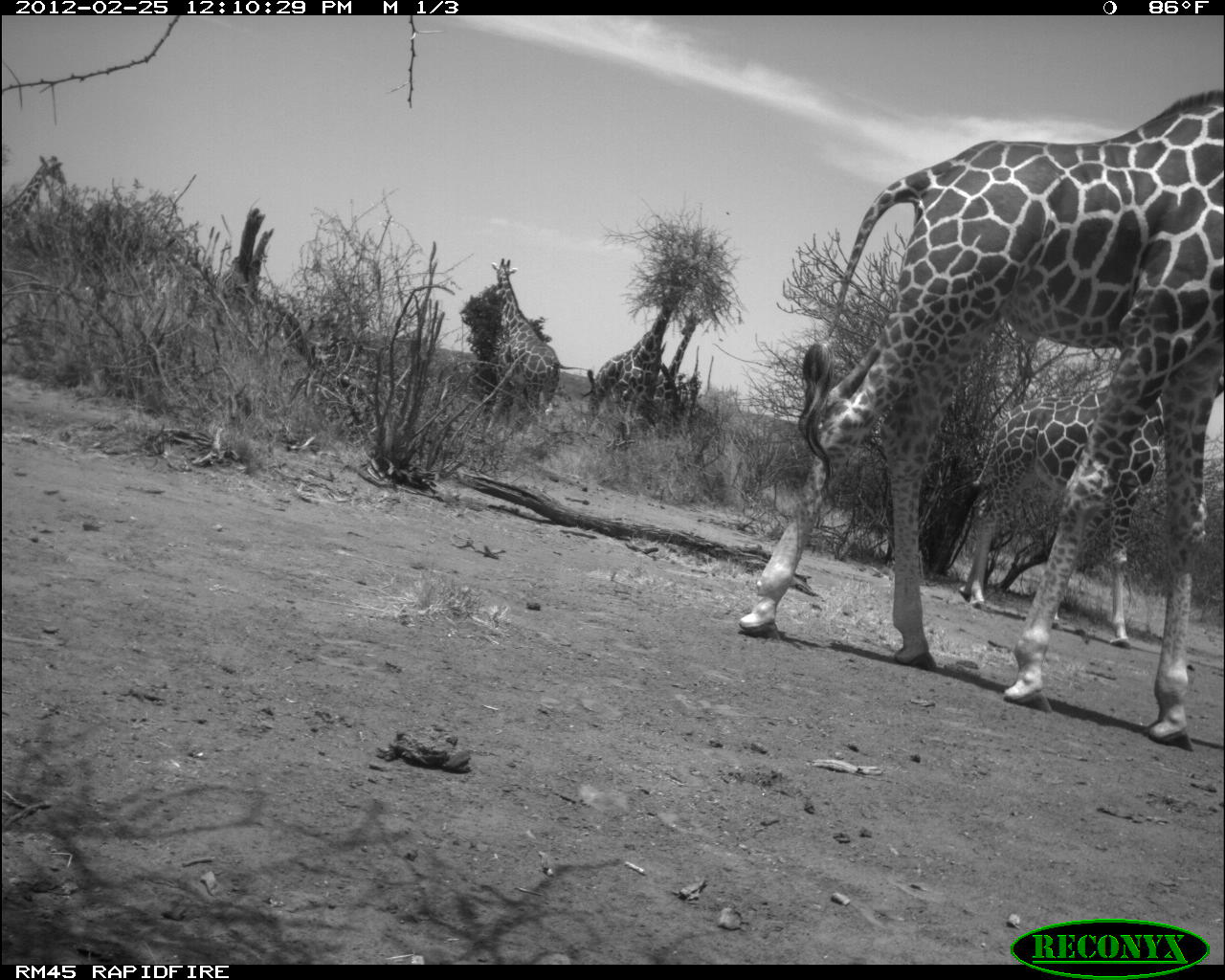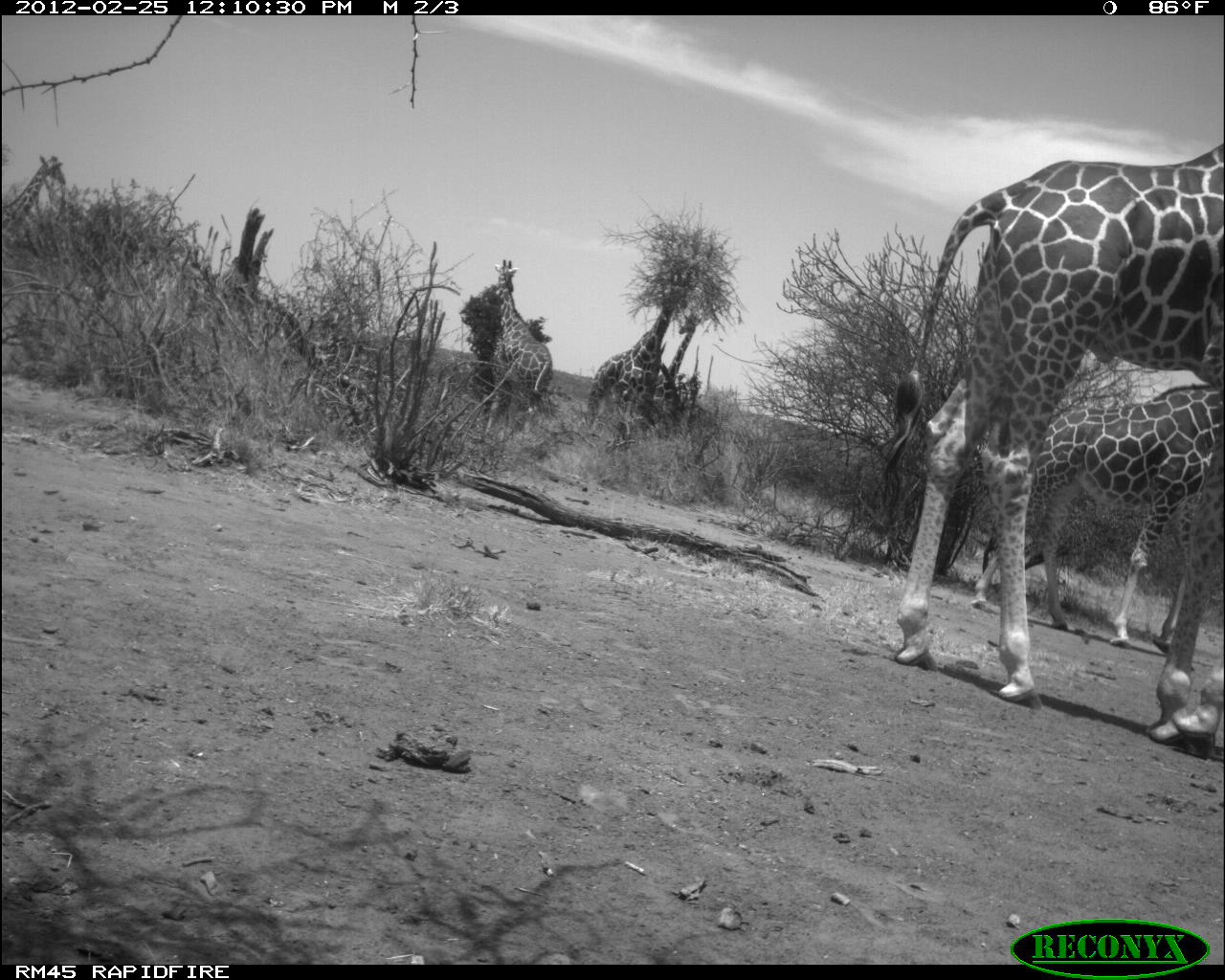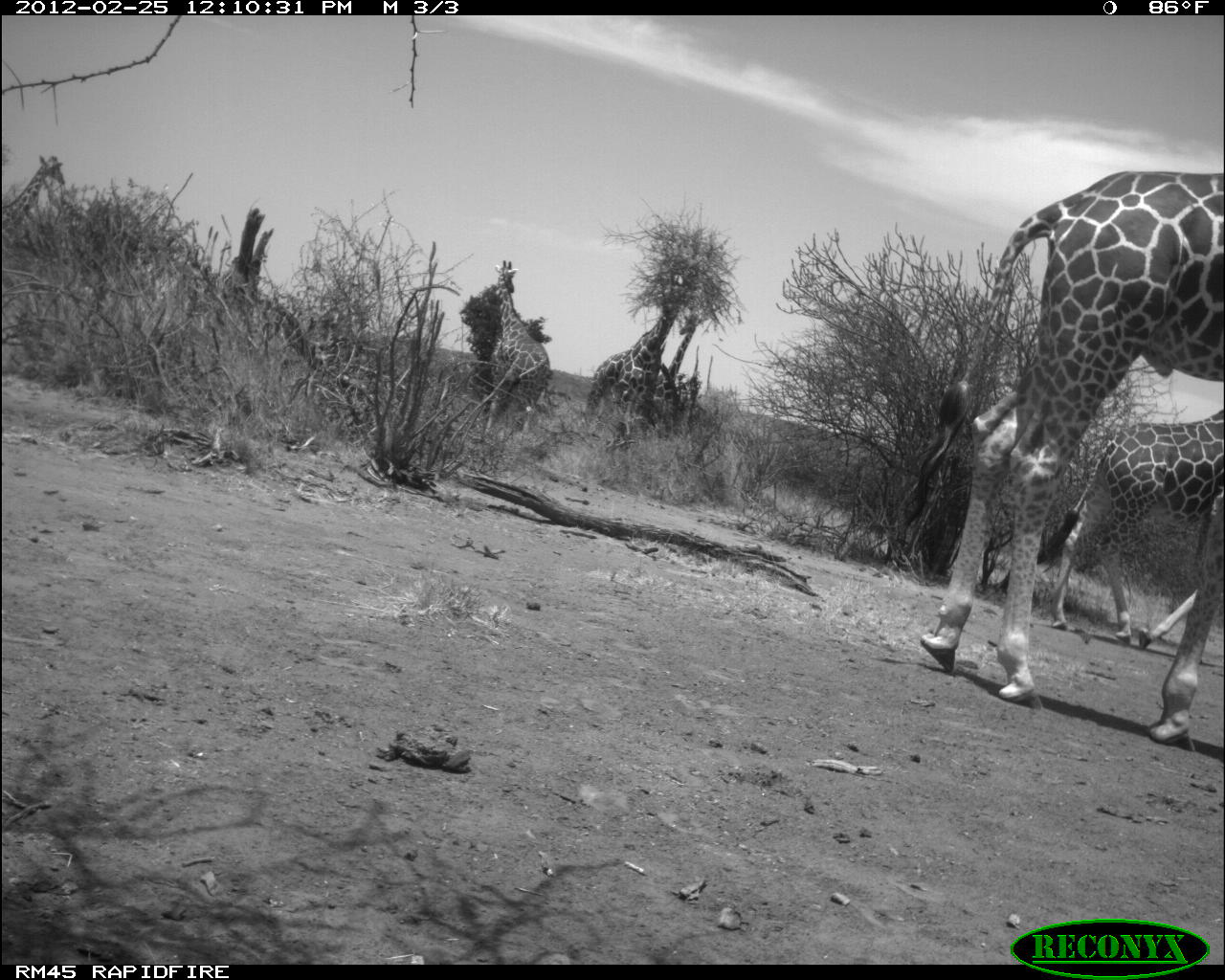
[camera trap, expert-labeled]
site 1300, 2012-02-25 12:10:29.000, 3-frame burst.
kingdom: Animalia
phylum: Chordata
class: Mammalia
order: Artiodactyla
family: Giraffidae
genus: Giraffa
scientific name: Giraffa camelopardalis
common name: giraffe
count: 5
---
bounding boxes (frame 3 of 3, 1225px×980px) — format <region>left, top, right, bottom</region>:
giraffa camelopardalis: <region>899, 167, 1225, 752</region>; <region>1034, 406, 1225, 649</region>; <region>482, 259, 551, 438</region>; <region>581, 292, 682, 409</region>; <region>2, 154, 65, 231</region>; <region>652, 310, 698, 413</region>